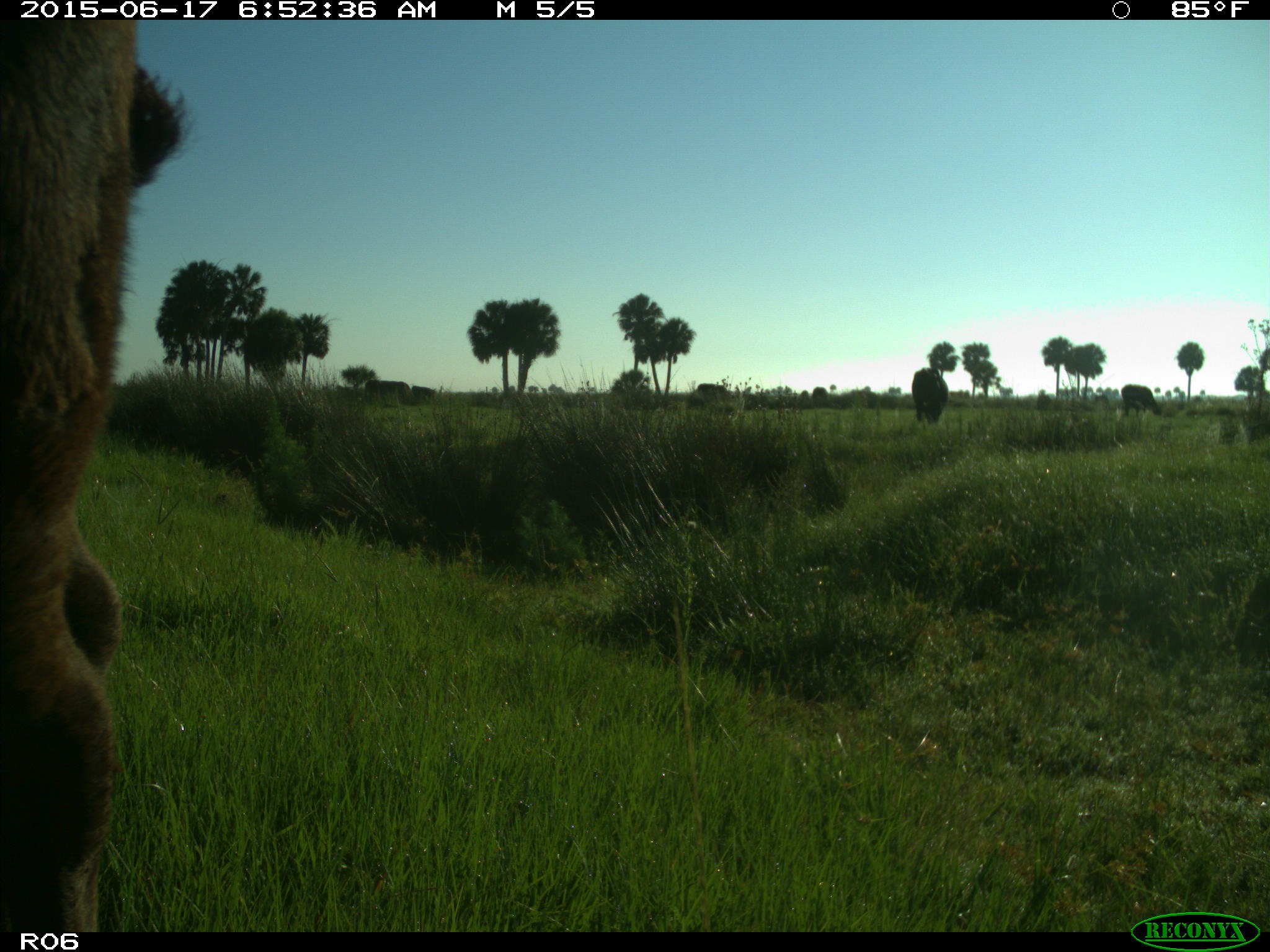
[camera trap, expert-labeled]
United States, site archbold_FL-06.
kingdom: Animalia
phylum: Chordata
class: Mammalia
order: Artiodactyla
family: Bovidae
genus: Bos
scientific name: Bos taurus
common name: domestic cow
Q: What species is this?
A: Bos taurus (domestic cow).